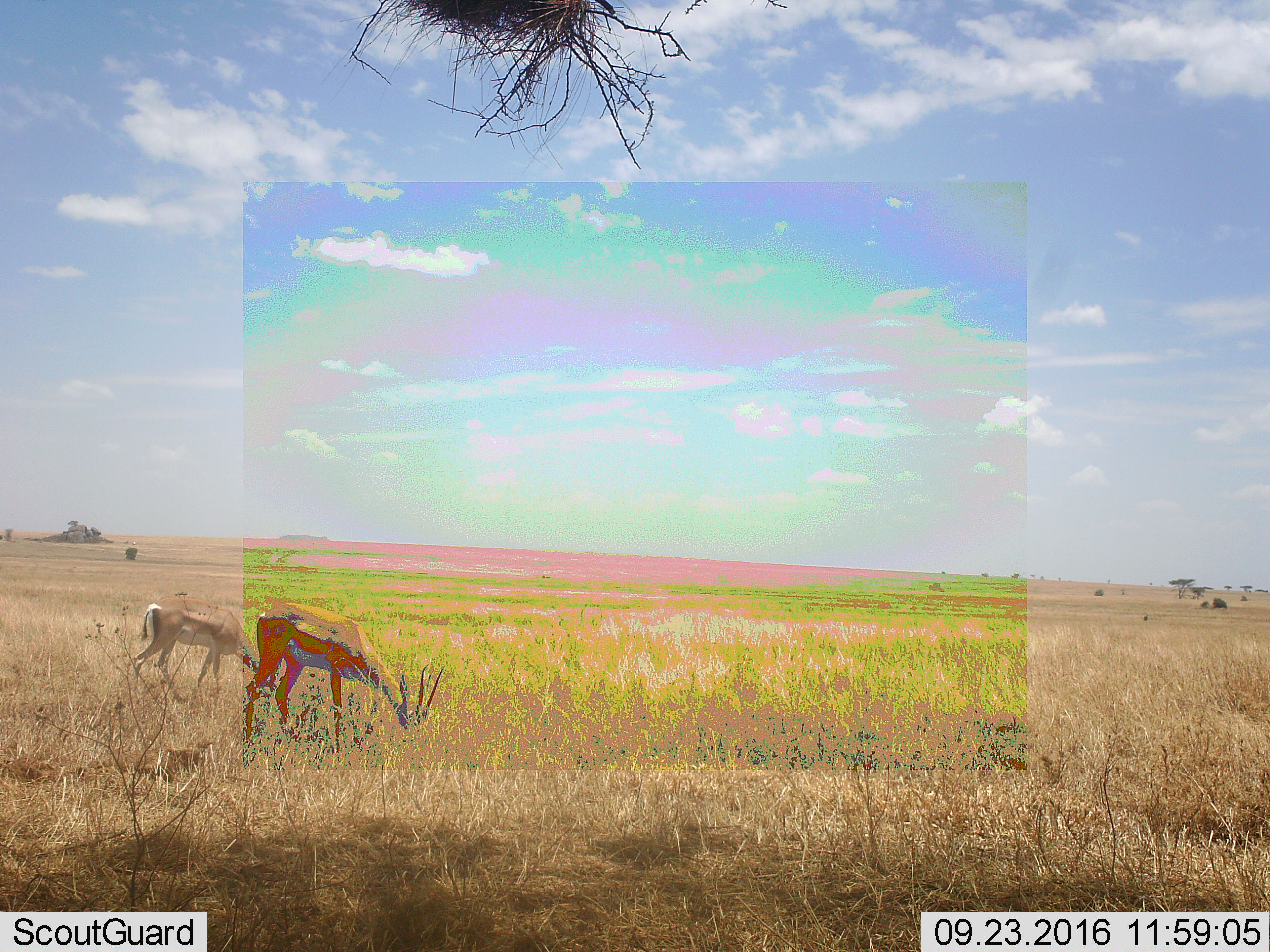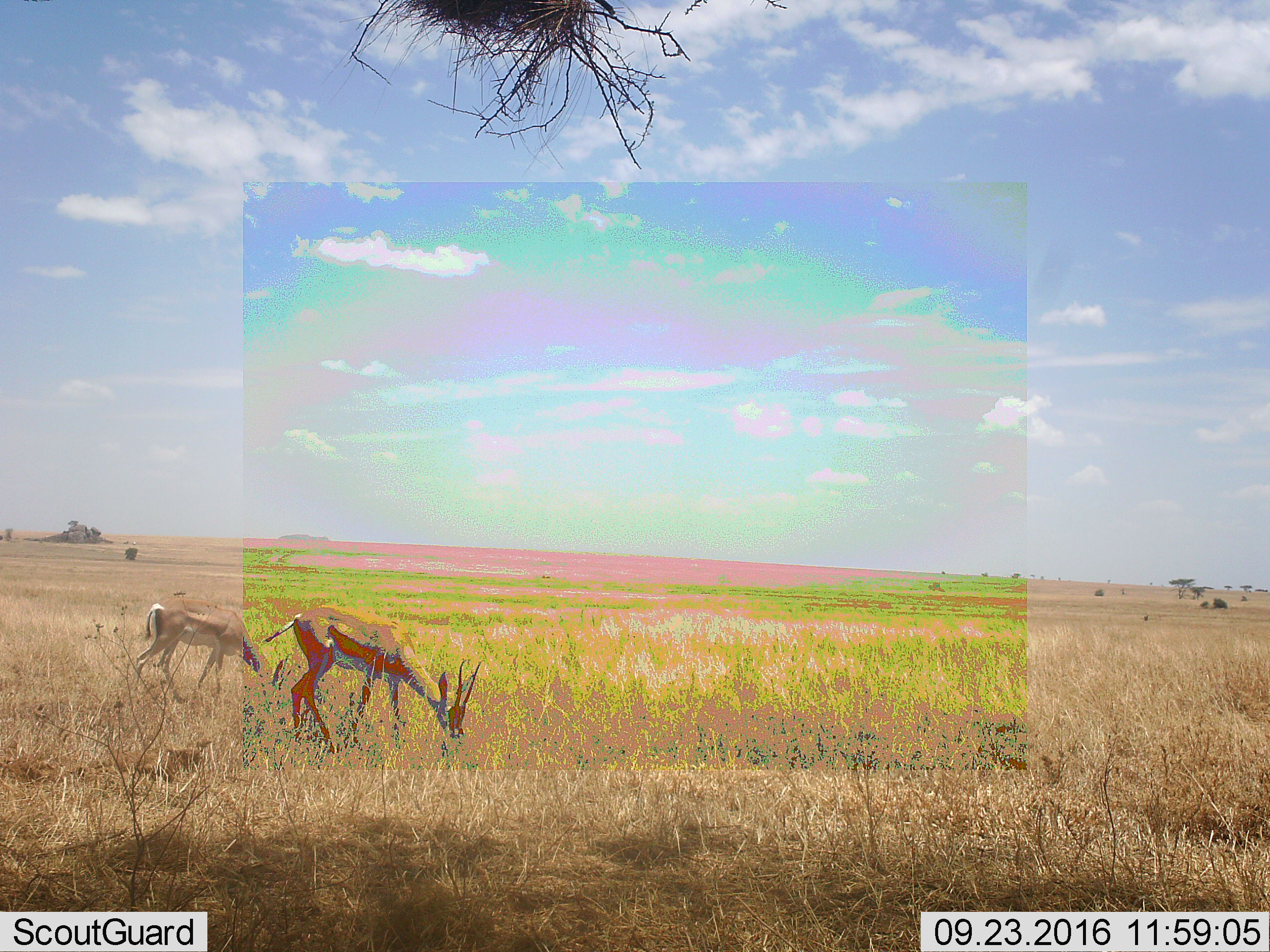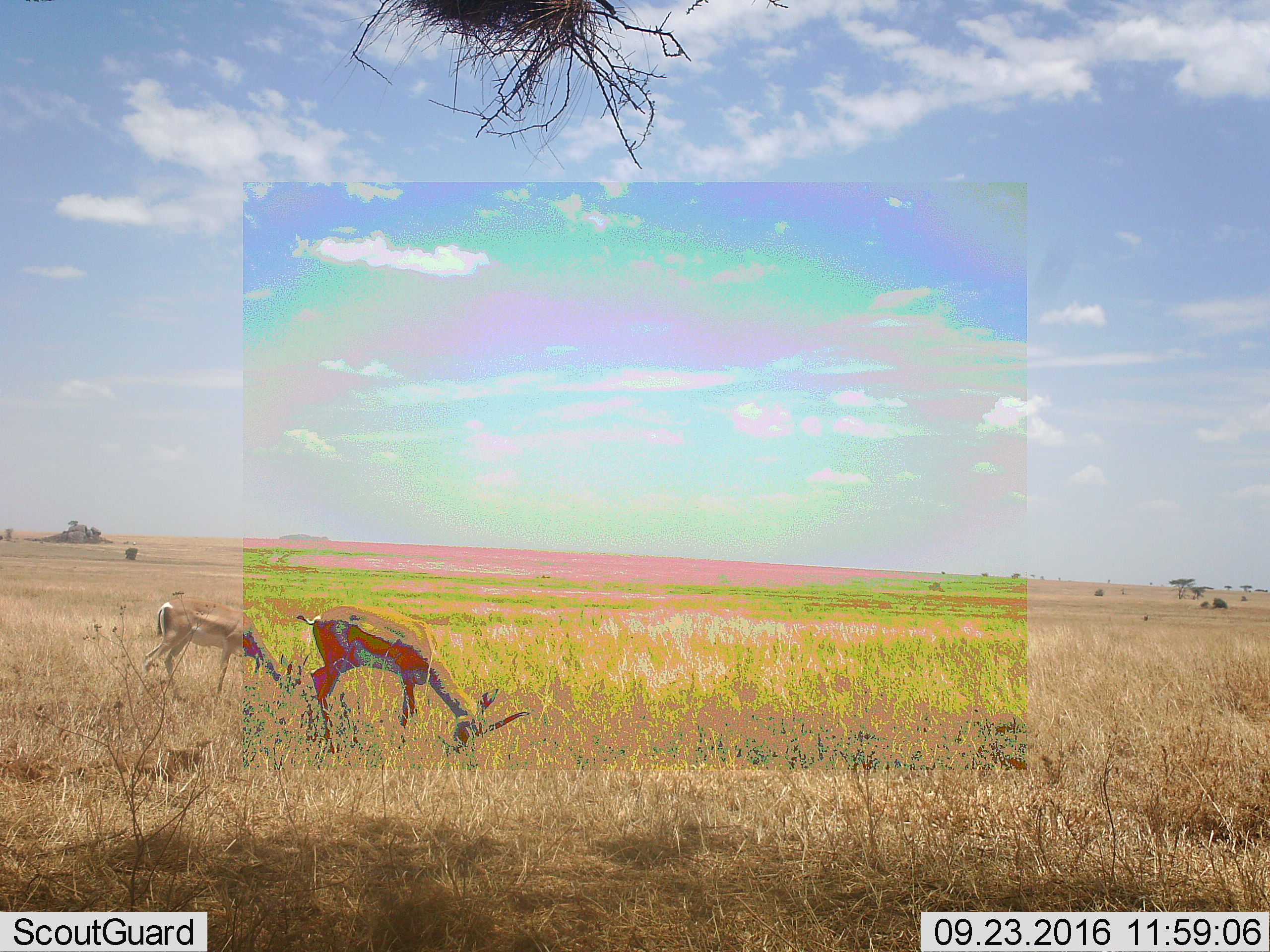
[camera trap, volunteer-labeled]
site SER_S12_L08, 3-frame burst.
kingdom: Animalia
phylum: Chordata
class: Mammalia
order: Artiodactyla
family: Bovidae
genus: Nanger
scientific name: Nanger granti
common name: grant's gazelle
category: gazellegrants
Gazellegrants (grant's gazelle) (Nanger granti), count 2. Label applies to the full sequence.